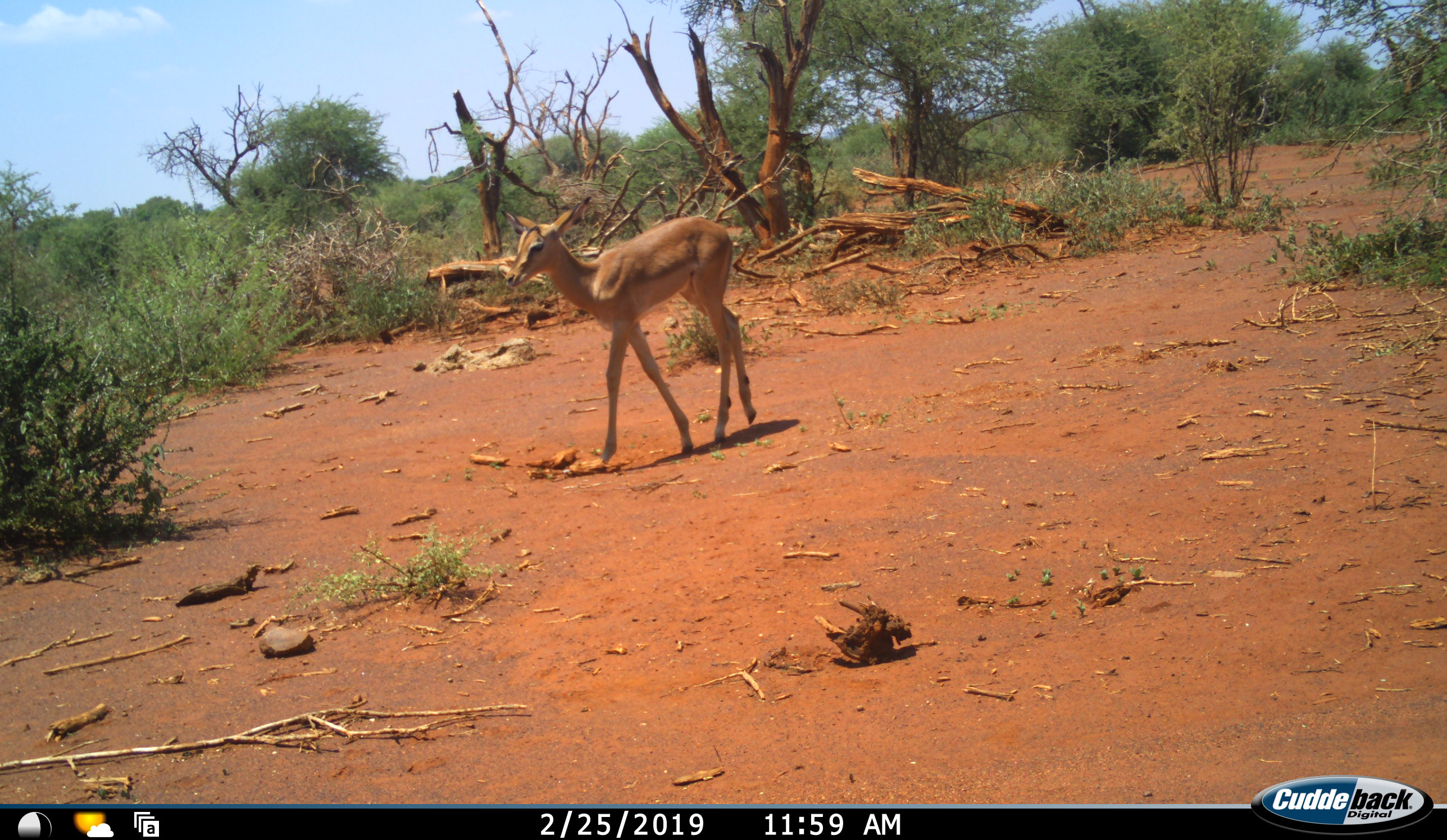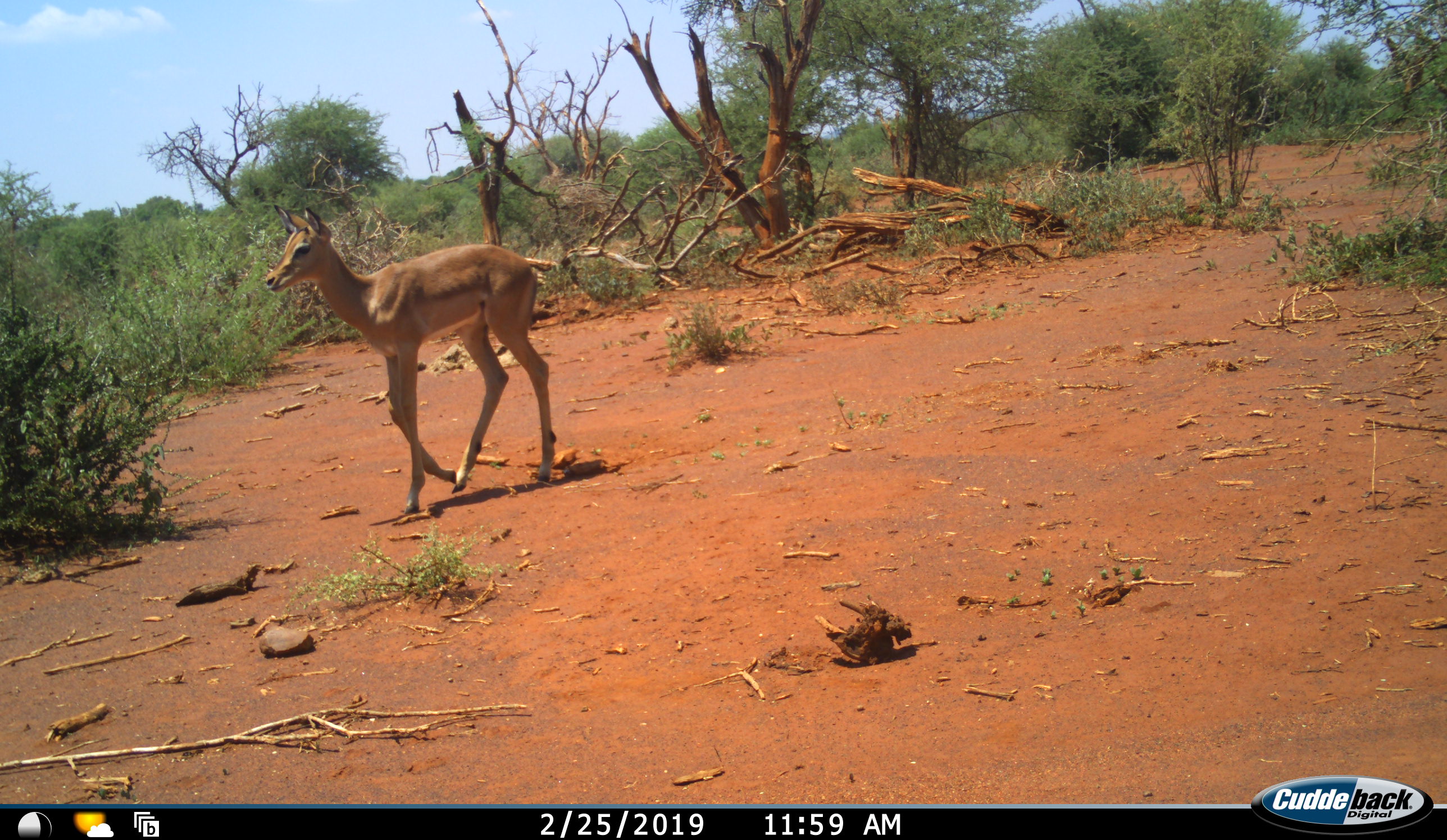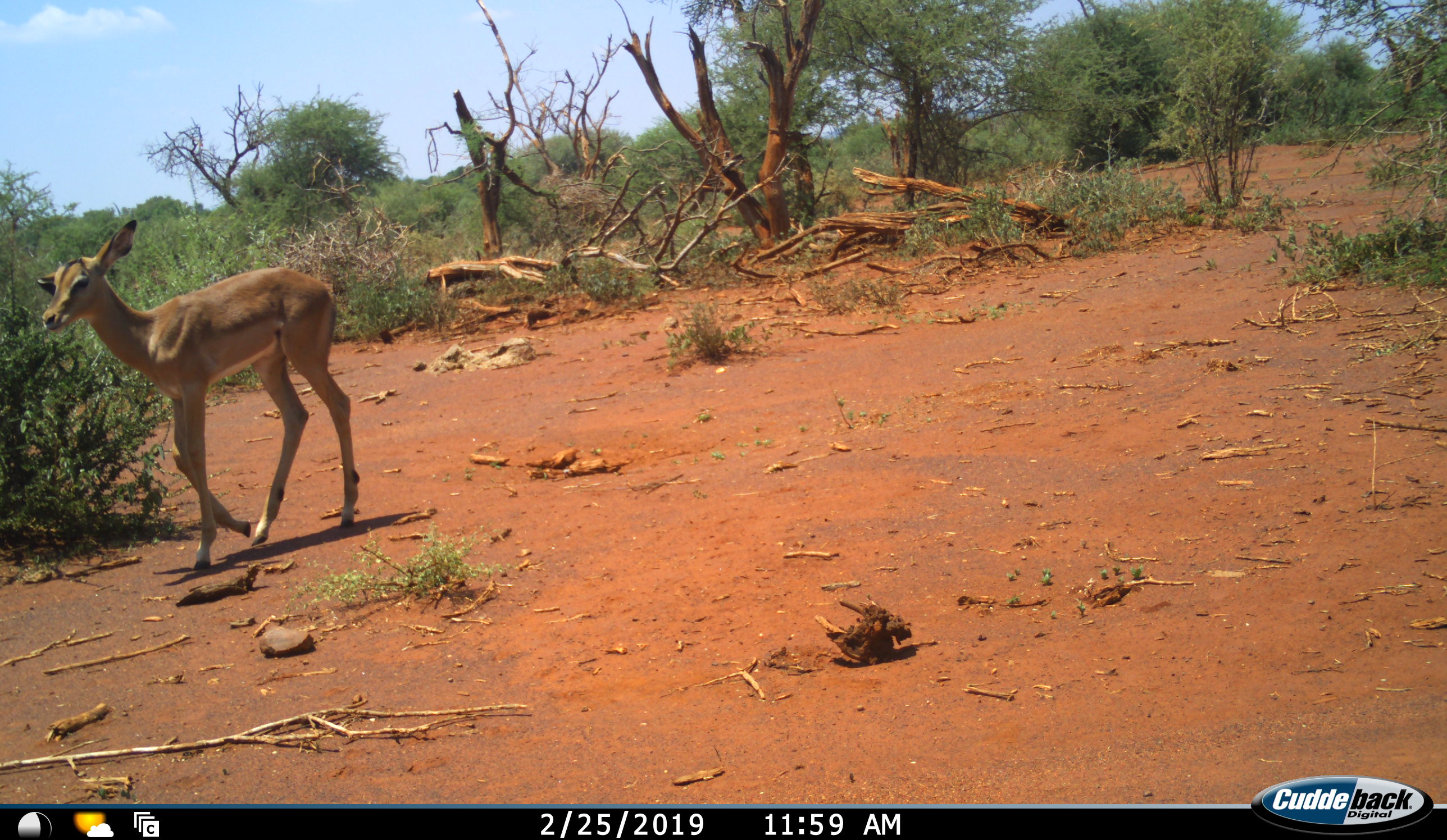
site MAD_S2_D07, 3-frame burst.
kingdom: Animalia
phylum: Chordata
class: Mammalia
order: Artiodactyla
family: Bovidae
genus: Aepyceros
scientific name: Aepyceros melampus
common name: impala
Impala (Aepyceros melampus), count 1. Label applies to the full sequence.